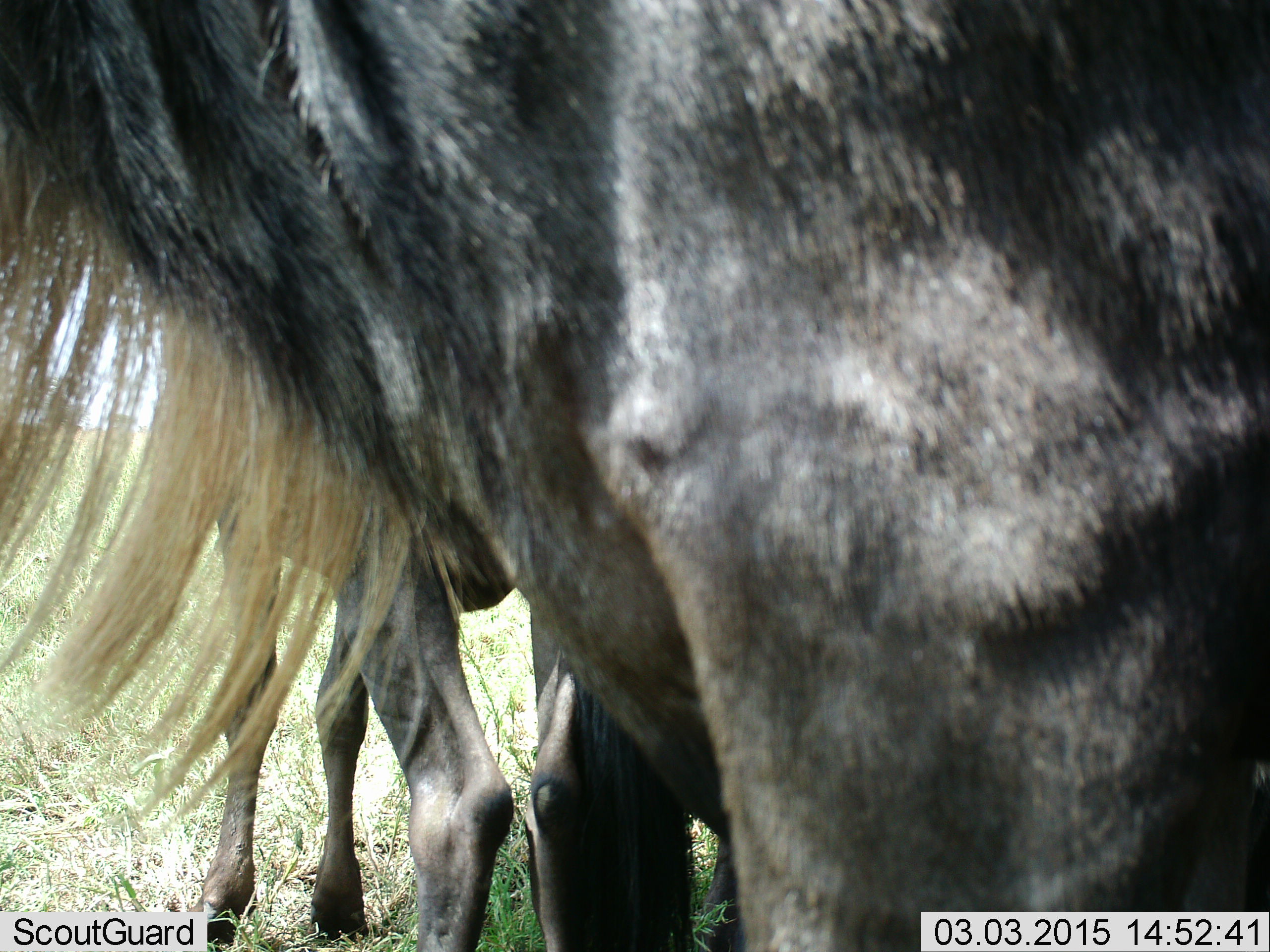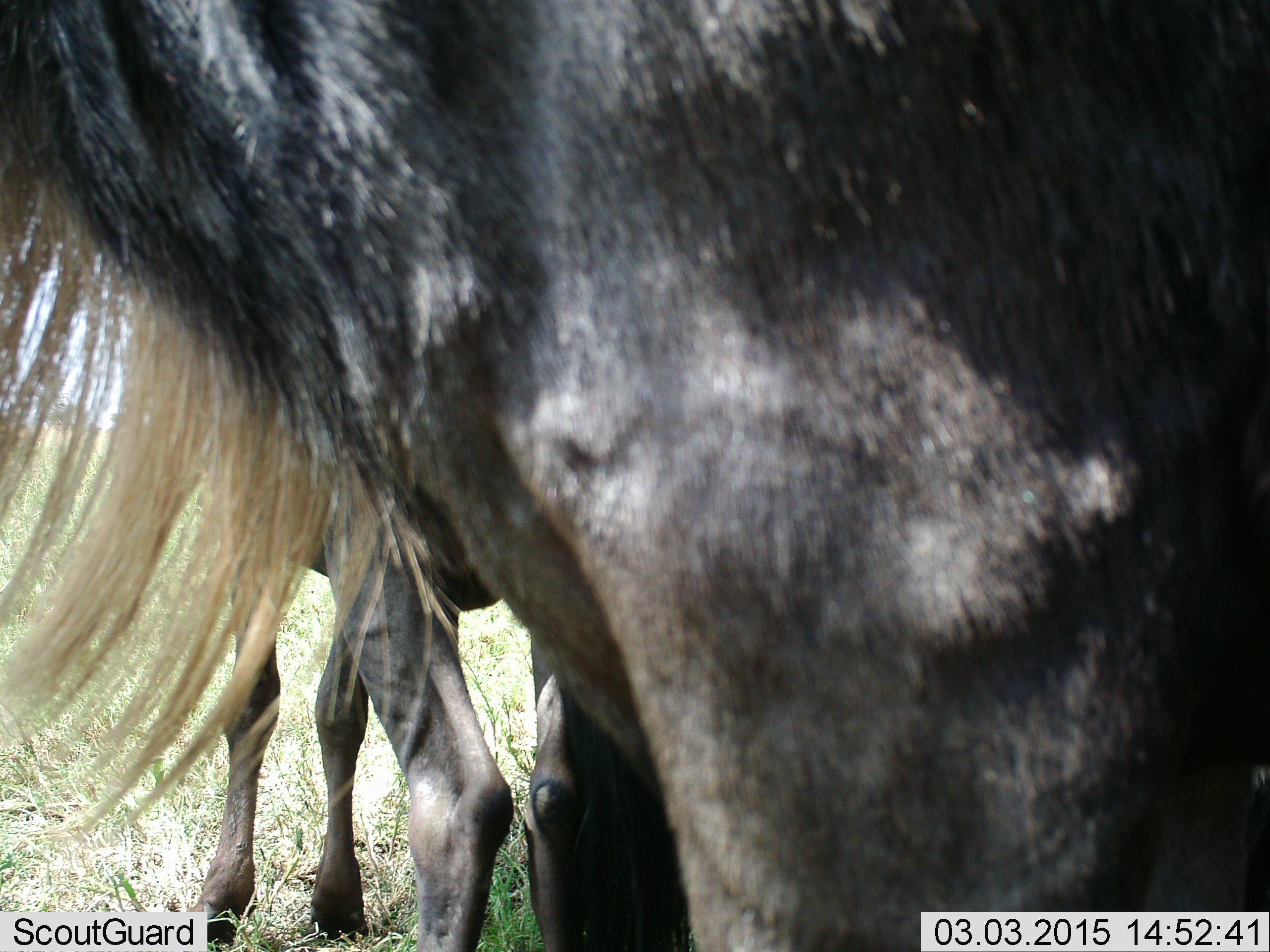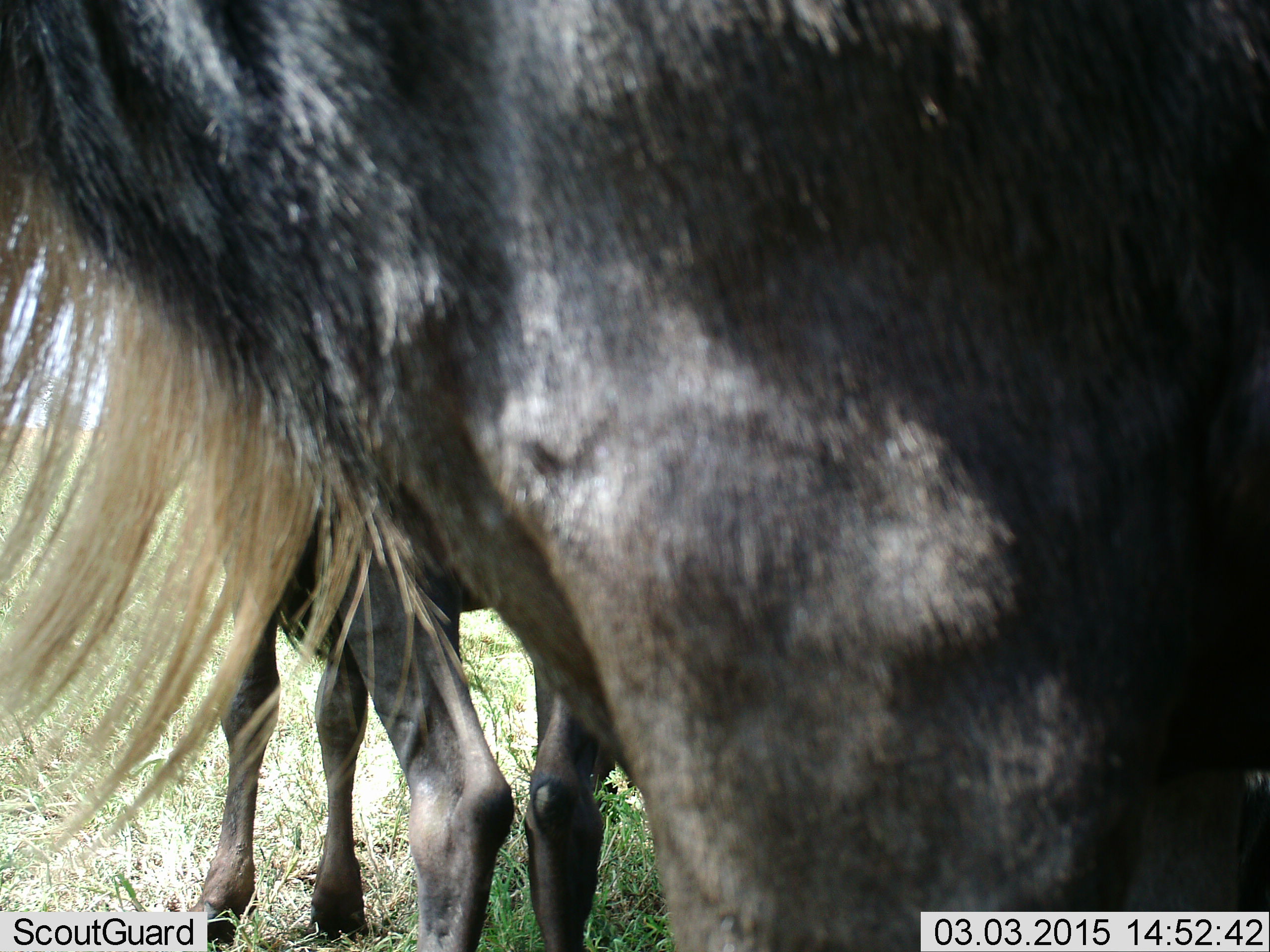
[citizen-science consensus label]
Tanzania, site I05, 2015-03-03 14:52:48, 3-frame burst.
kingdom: Animalia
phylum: Chordata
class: Mammalia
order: Artiodactyla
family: Bovidae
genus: Connochaetes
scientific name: Connochaetes taurinus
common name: blue wildebeest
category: wildebeest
Wildebeest (blue wildebeest) (Connochaetes taurinus), count 2. Behavior (volunteer vote fractions): standing 100%, resting 10%, moving 0%, interacting 0%. Young present (vote fraction): 0%. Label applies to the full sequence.